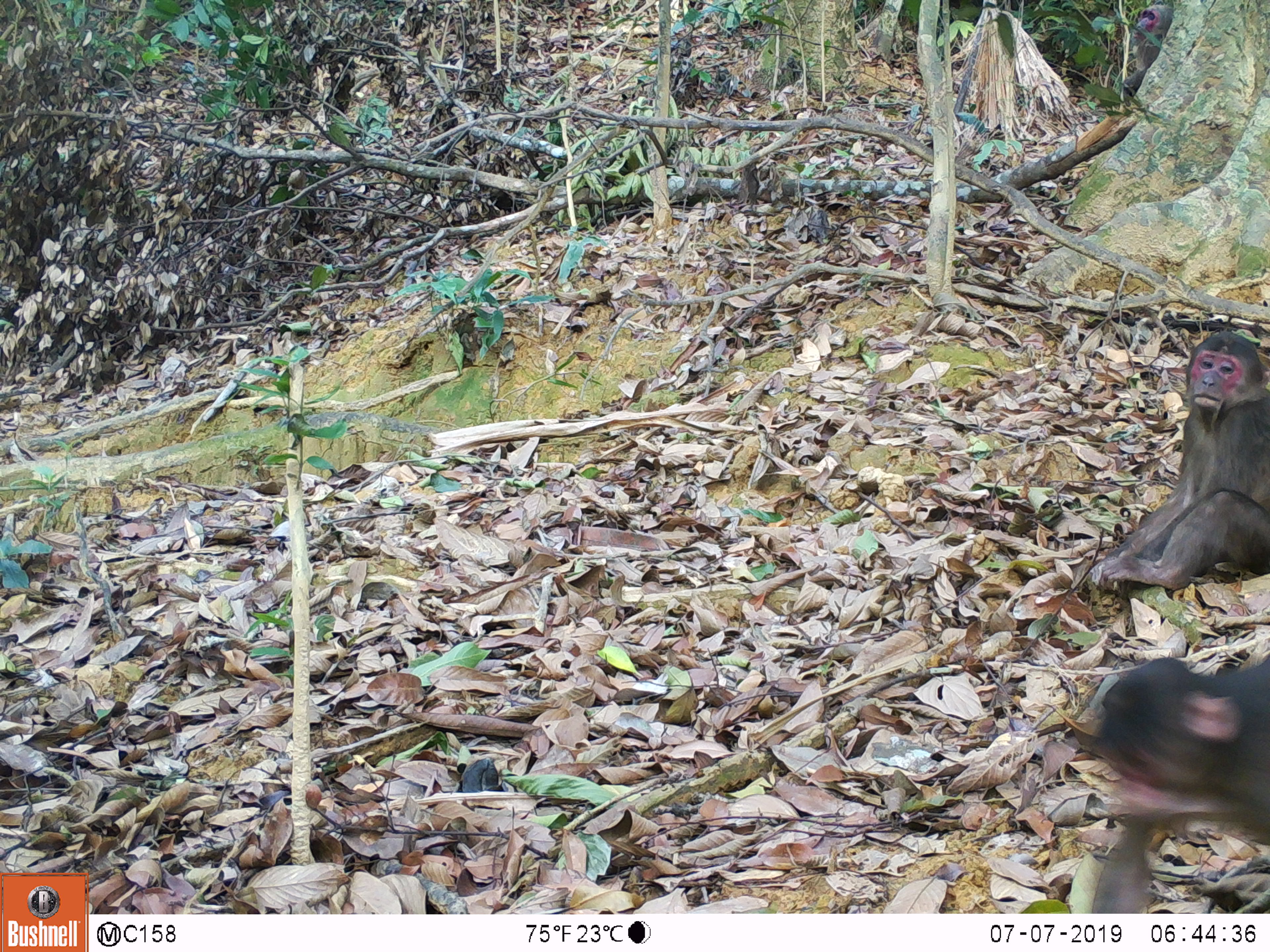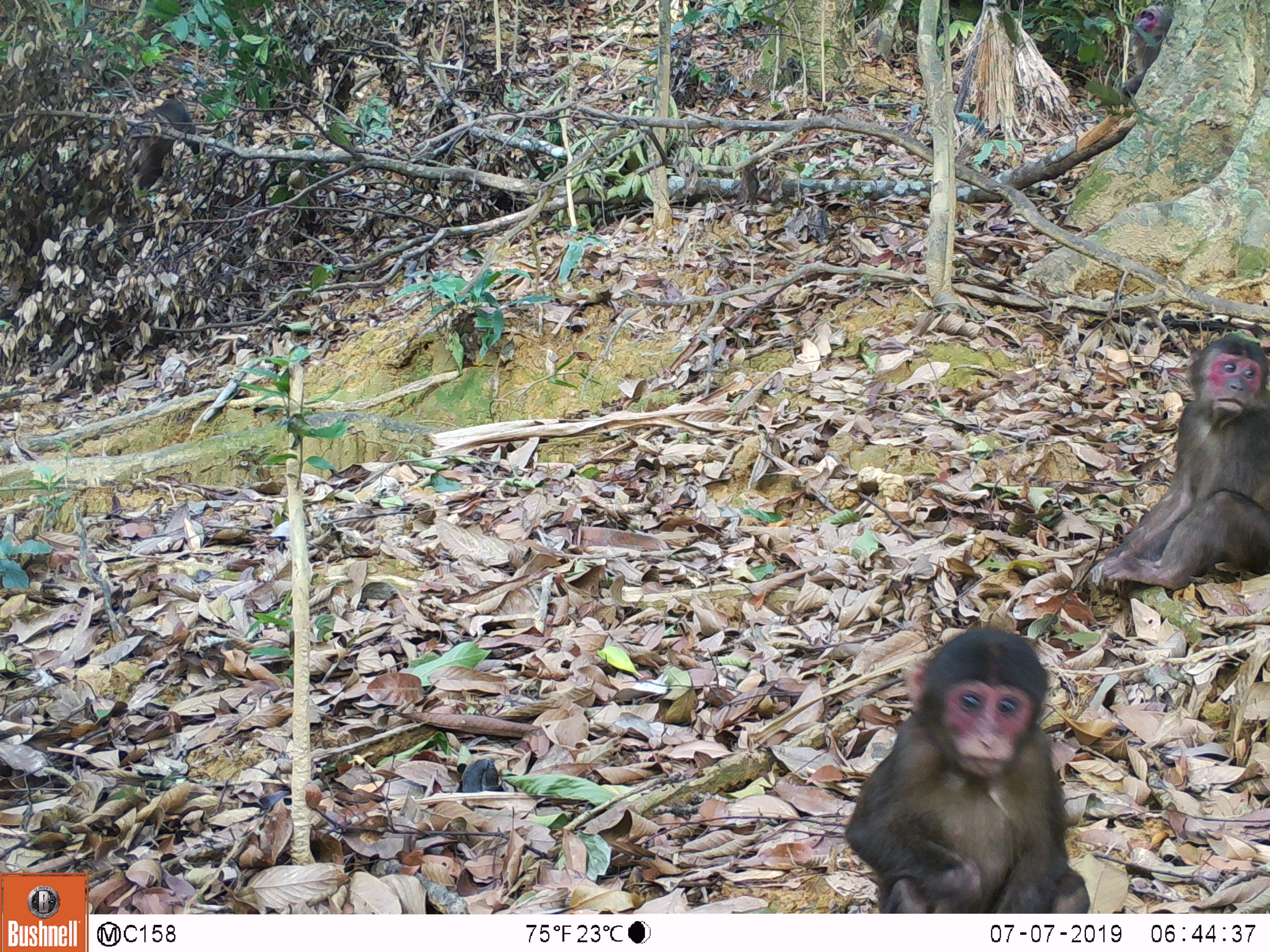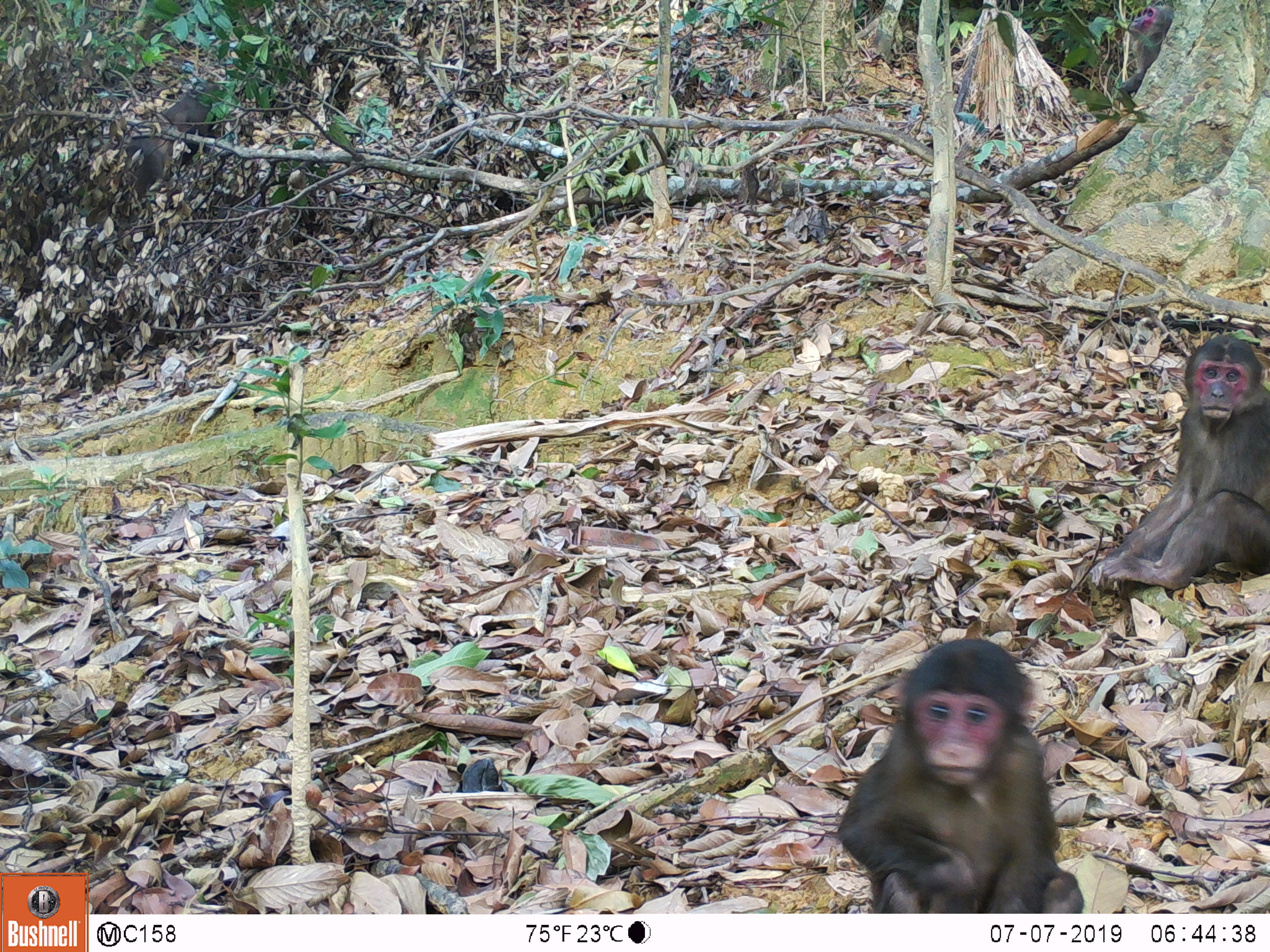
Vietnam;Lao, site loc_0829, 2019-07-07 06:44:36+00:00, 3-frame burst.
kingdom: Animalia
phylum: Chordata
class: Mammalia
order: Primates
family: Cercopithecidae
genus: Macaca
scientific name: Macaca arctoides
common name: stump-tailed macaque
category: stump tailed macaque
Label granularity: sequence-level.